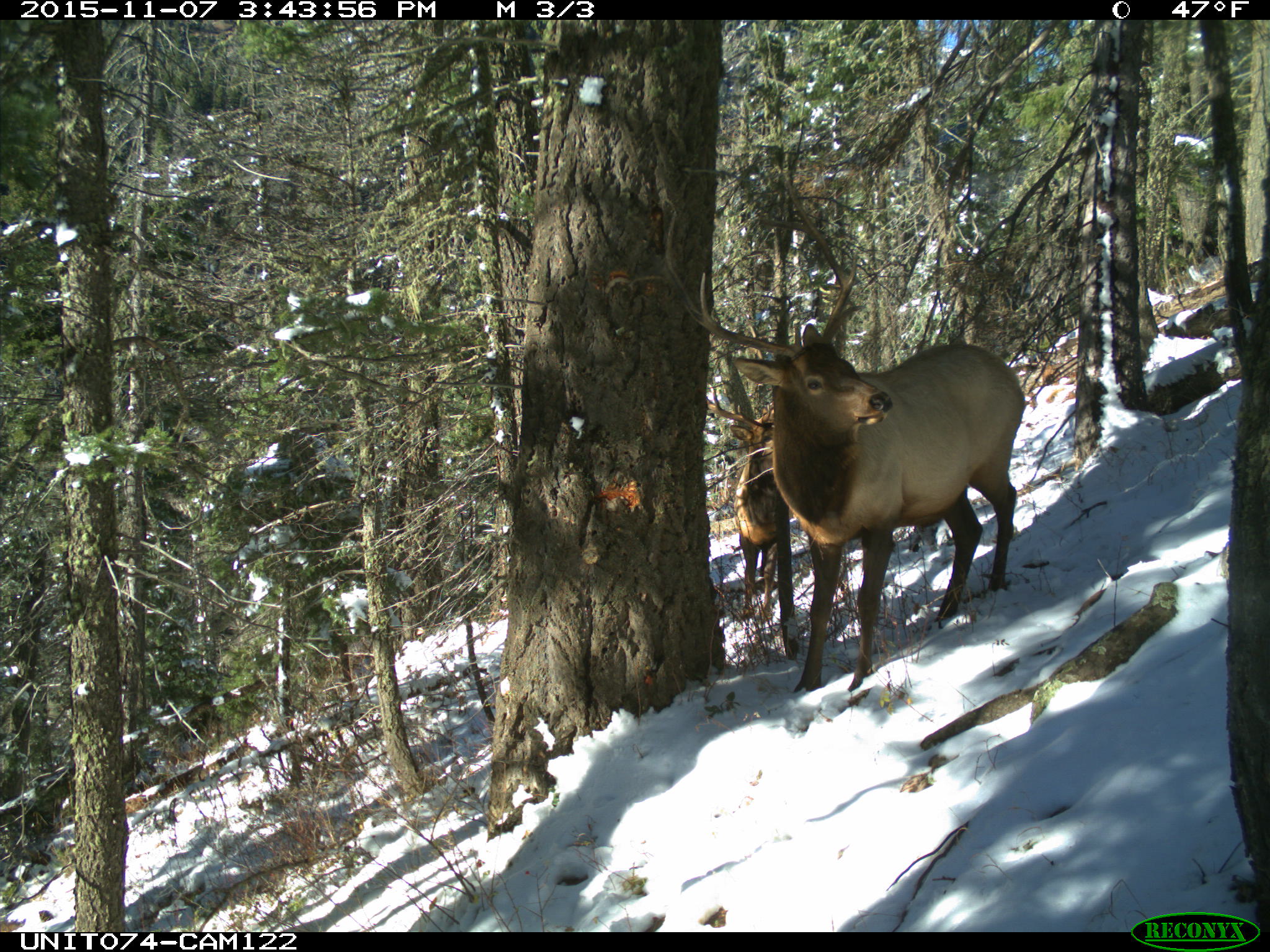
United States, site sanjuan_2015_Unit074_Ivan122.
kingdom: Animalia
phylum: Chordata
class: Mammalia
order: Artiodactyla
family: Cervidae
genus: Cervus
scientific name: Cervus elaphus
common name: red deer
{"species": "Cervus elaphus (red deer)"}